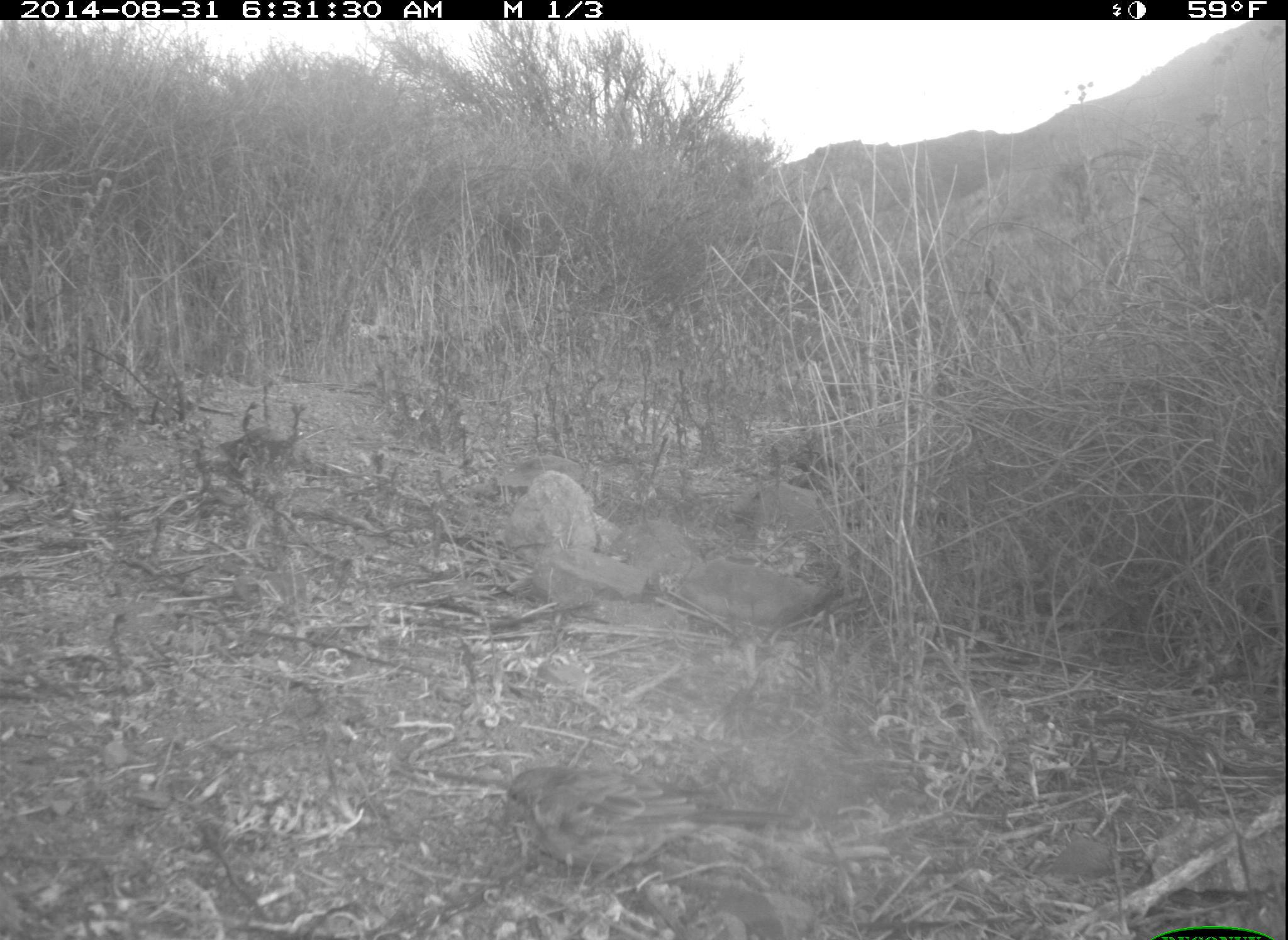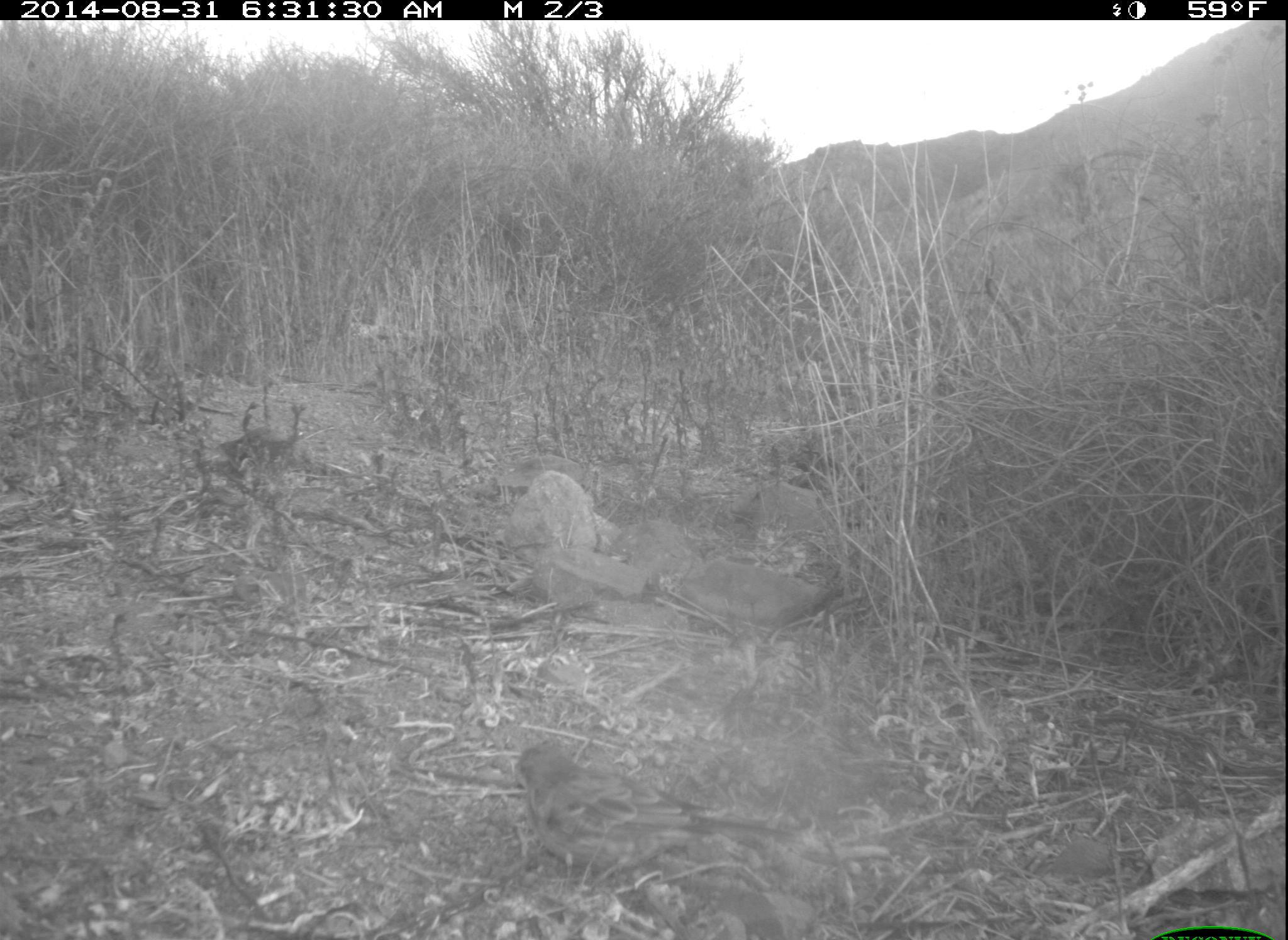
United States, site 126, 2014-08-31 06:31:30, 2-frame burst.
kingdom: Animalia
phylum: Chordata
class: Aves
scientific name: Aves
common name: bird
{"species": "bird (Aves)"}